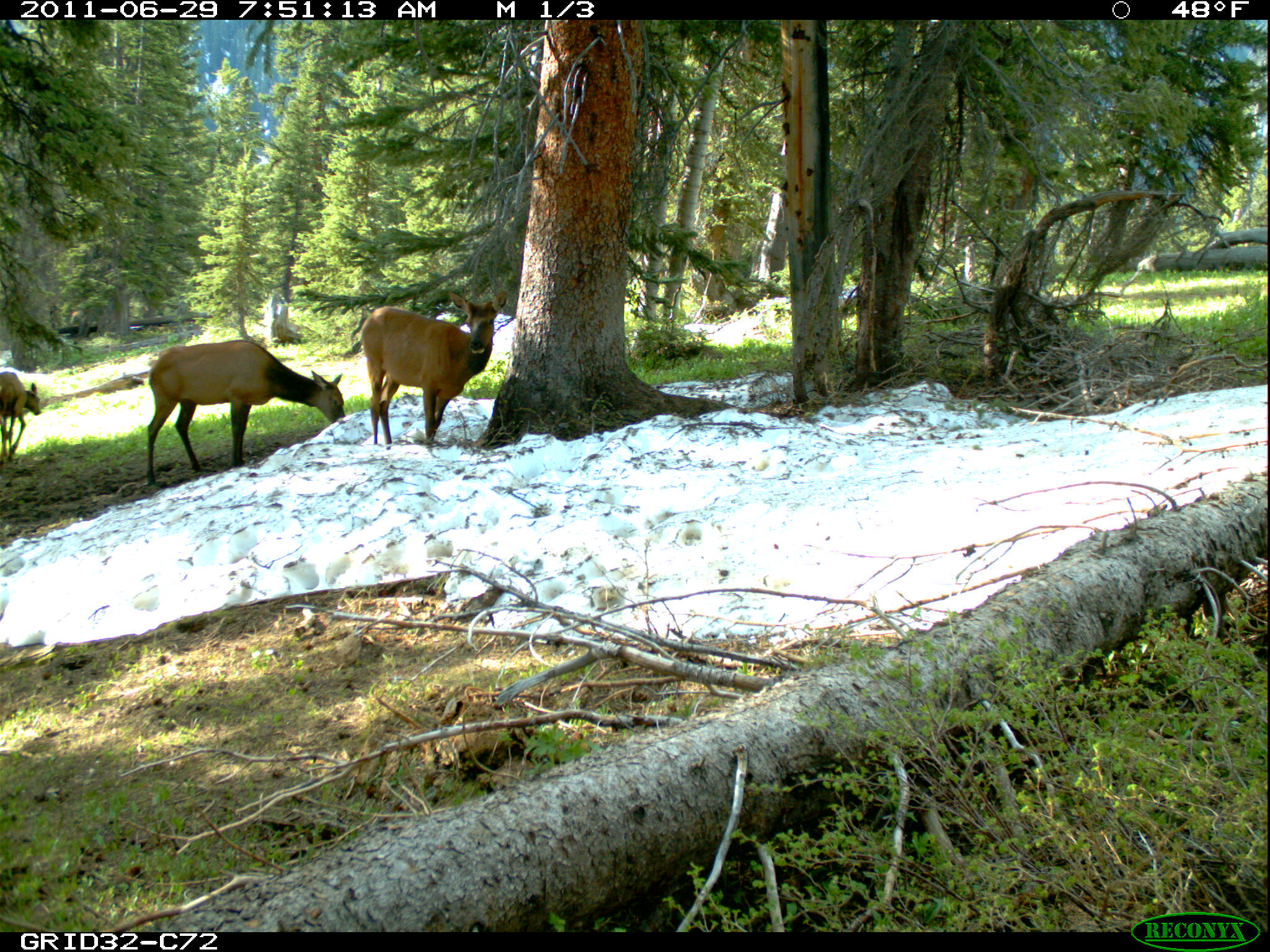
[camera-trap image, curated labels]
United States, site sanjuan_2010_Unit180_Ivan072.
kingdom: Animalia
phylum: Chordata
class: Mammalia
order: Artiodactyla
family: Cervidae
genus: Cervus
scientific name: Cervus elaphus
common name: red deer